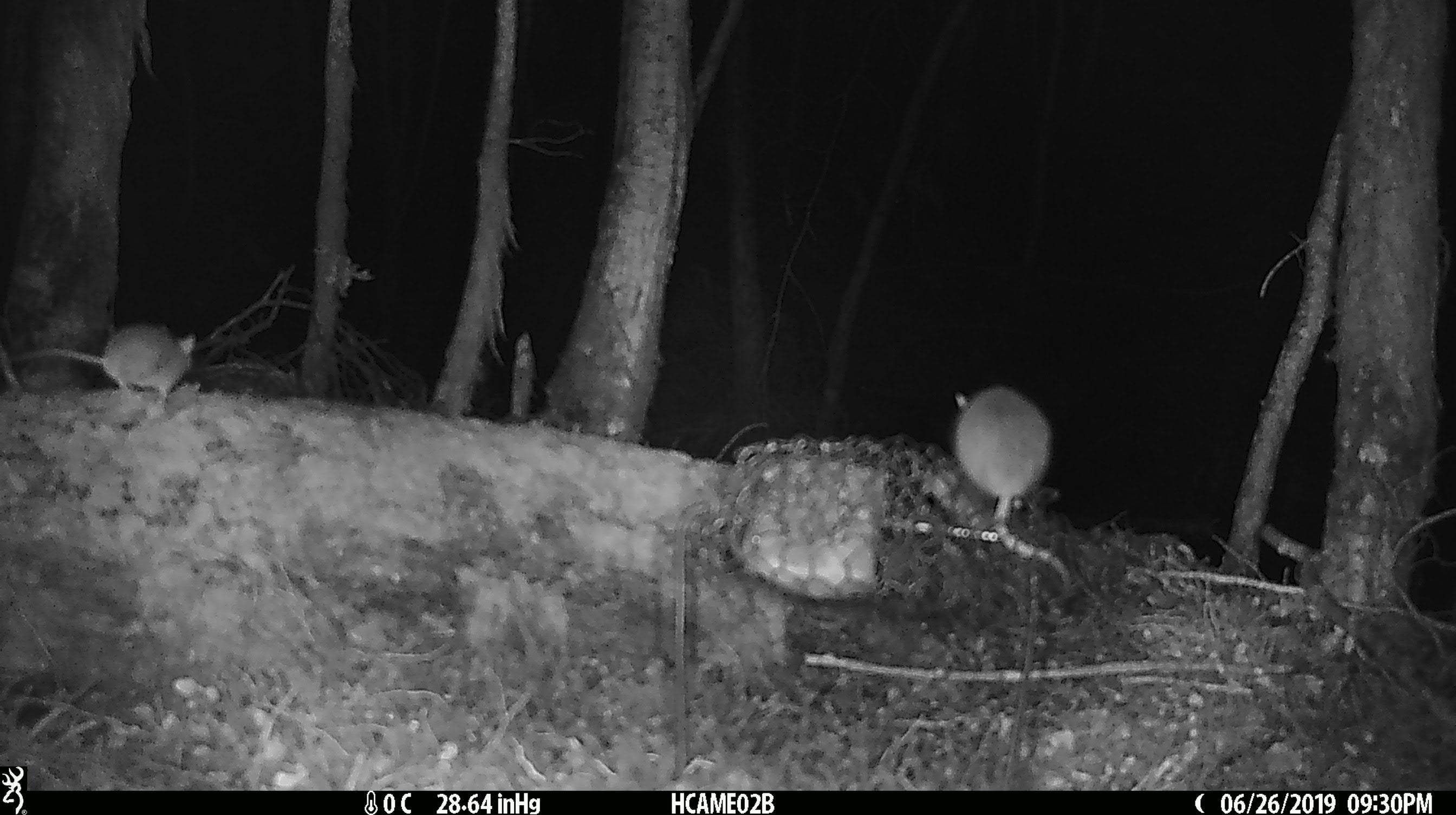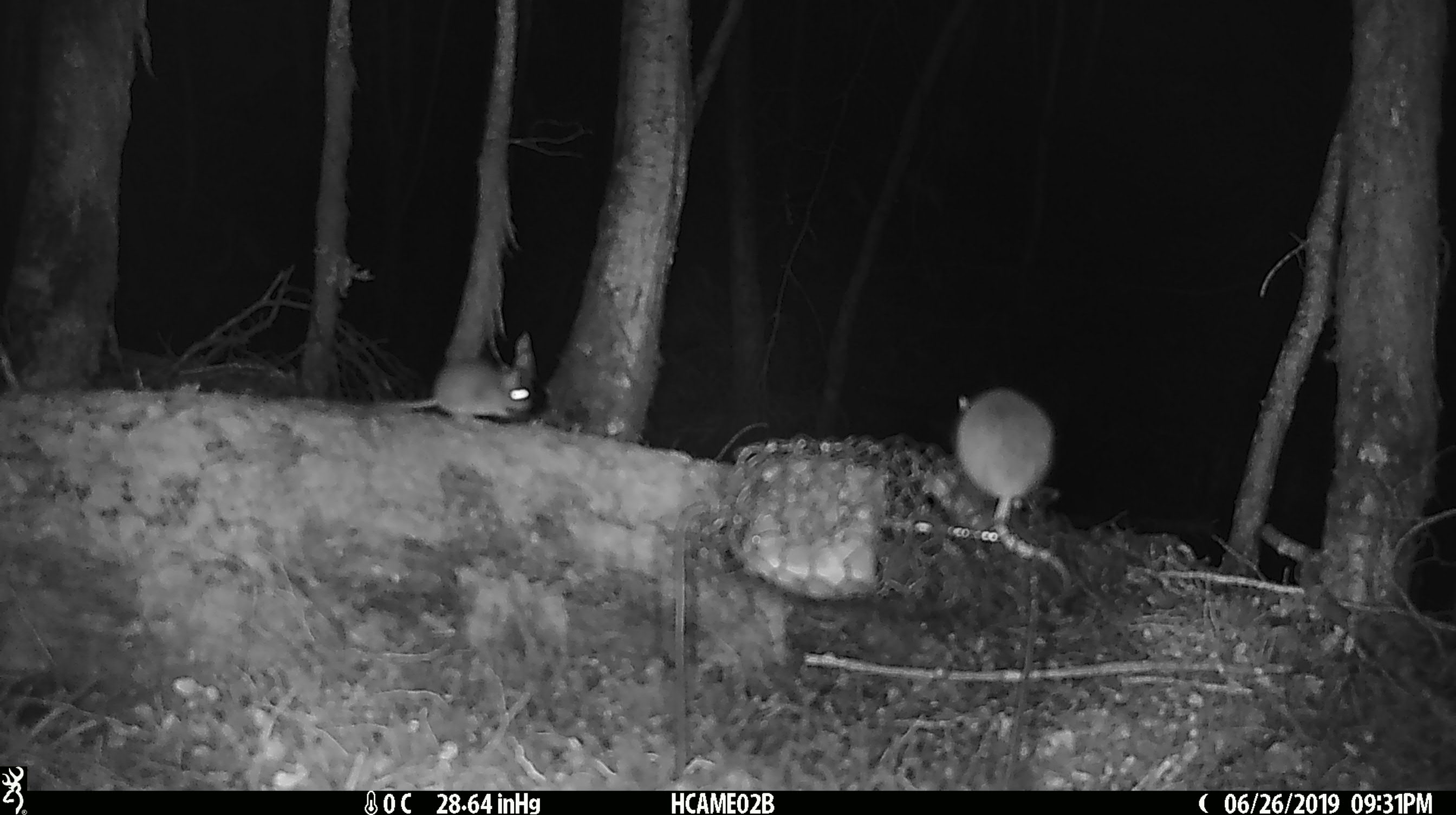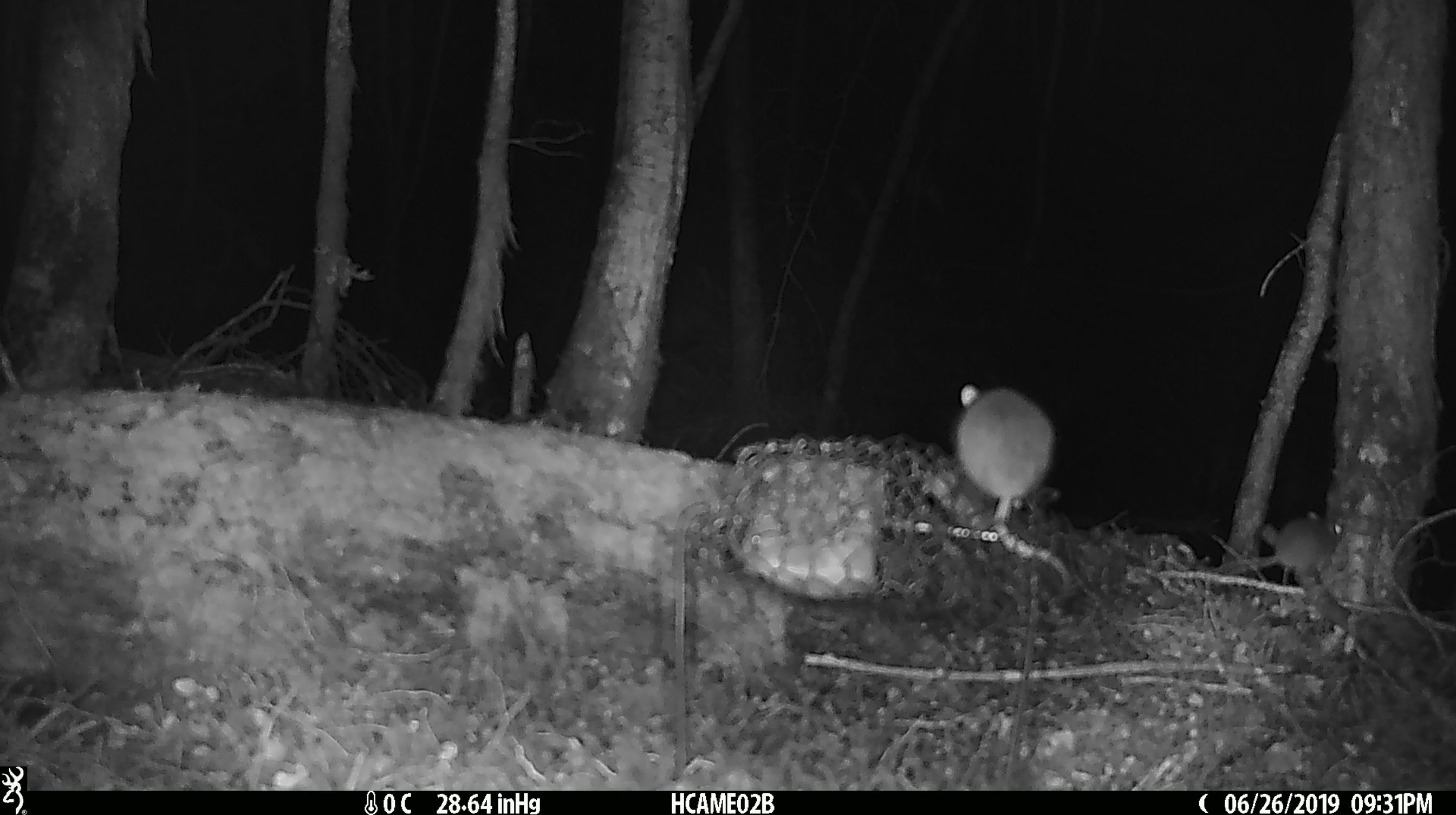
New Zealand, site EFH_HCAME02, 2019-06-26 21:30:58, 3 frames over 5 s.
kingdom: Animalia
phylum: Chordata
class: Mammalia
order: Rodentia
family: Muridae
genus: Mus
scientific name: Mus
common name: mouse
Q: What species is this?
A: Mouse (Mus).